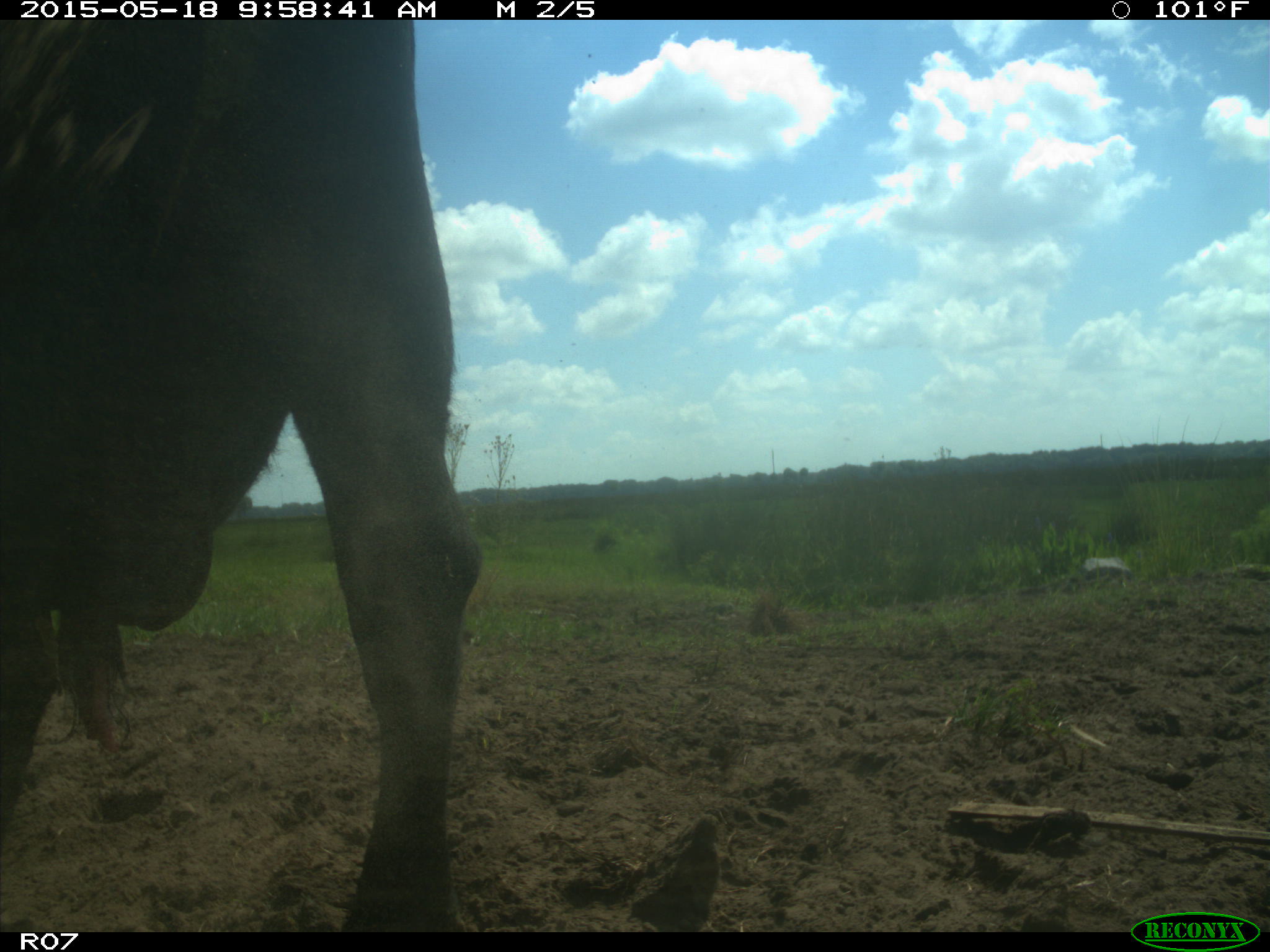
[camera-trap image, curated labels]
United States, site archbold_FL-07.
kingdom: Animalia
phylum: Chordata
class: Mammalia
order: Artiodactyla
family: Bovidae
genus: Bos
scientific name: Bos taurus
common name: domestic cow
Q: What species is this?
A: Bos taurus (domestic cow).